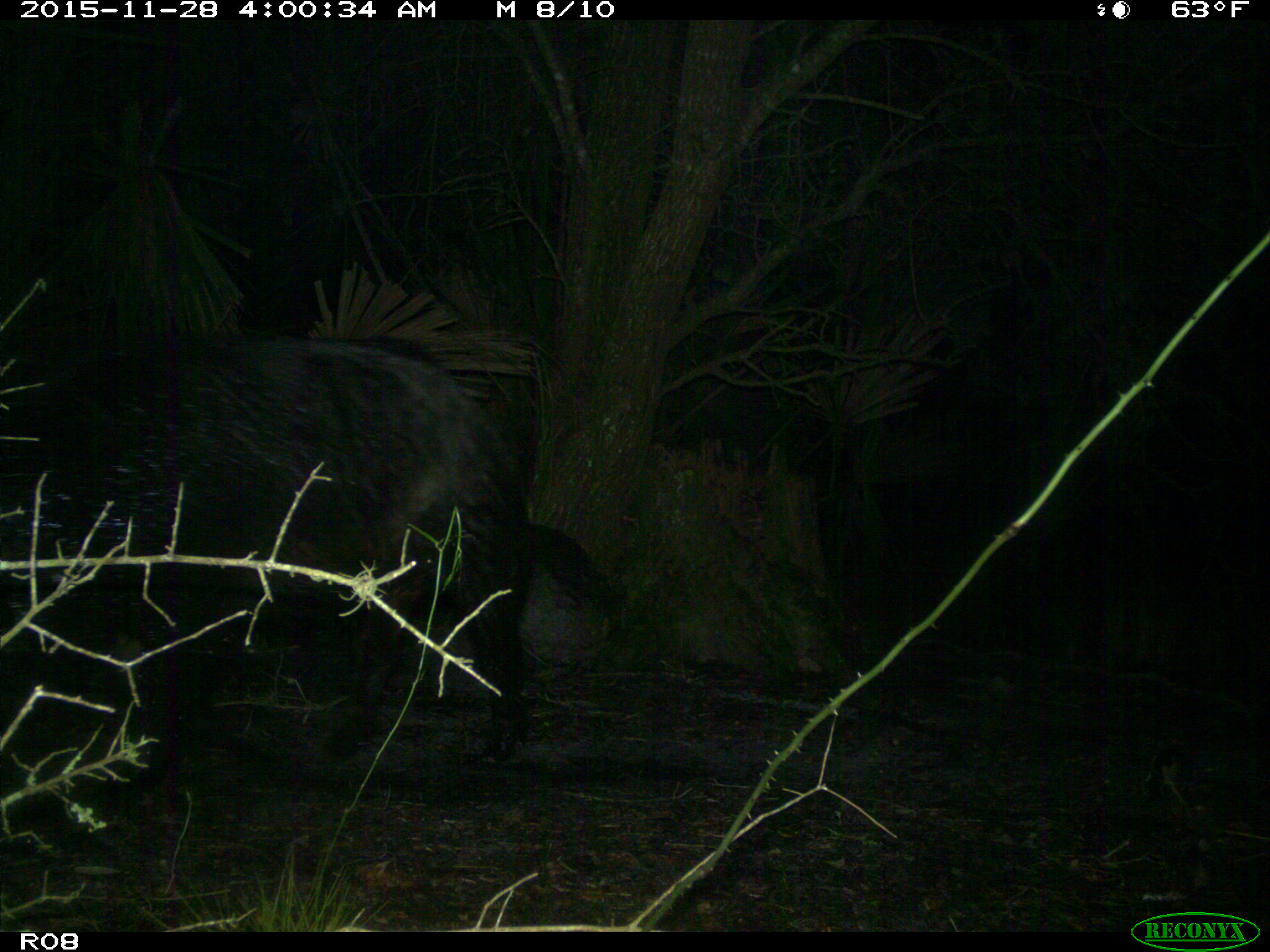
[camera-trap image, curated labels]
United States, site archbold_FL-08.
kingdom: Animalia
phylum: Chordata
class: Mammalia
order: Artiodactyla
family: Suidae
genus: Sus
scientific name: Sus scrofa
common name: wild boar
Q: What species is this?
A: Sus scrofa (wild boar).